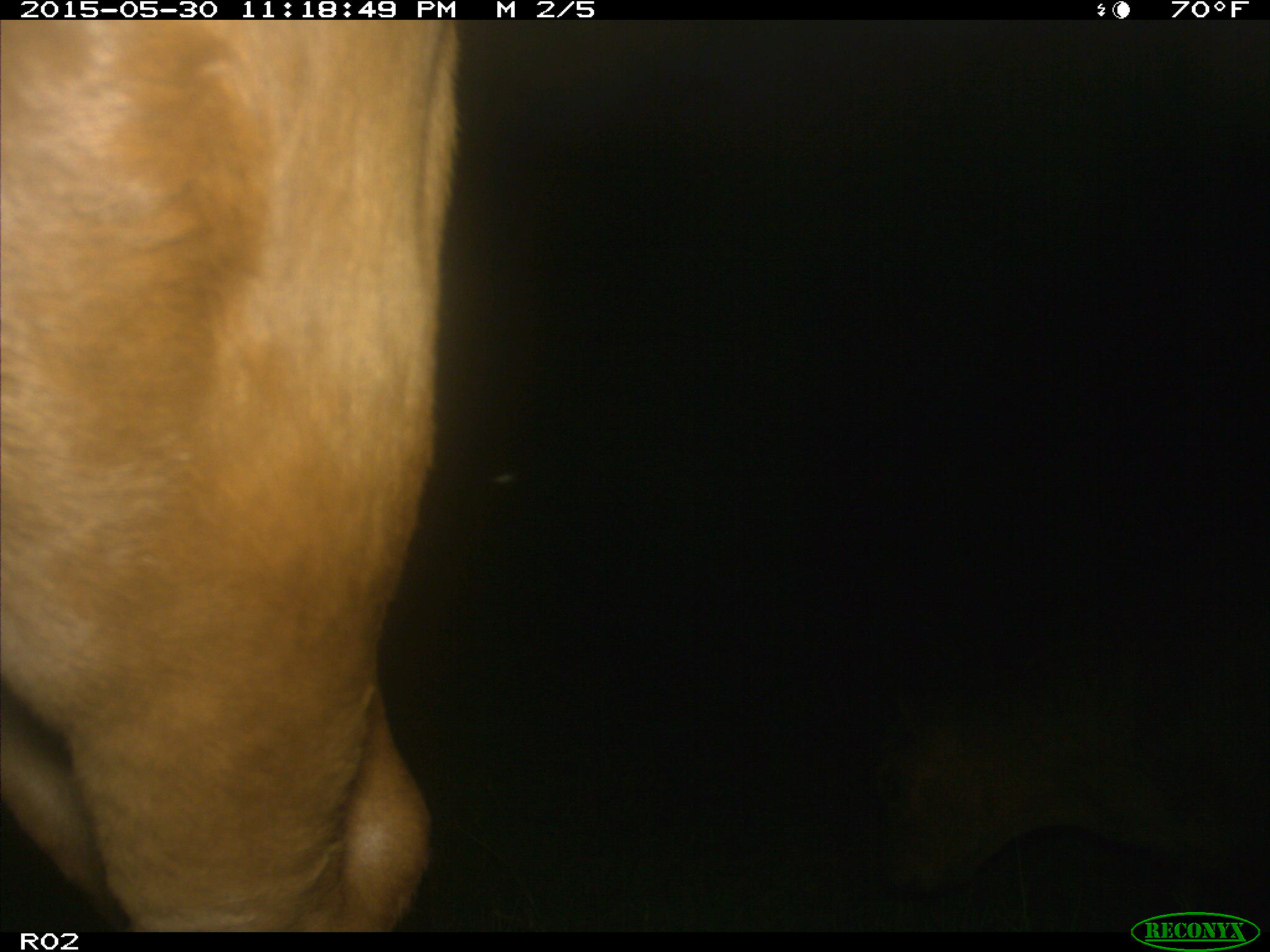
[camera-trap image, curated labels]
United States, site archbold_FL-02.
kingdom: Animalia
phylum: Chordata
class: Mammalia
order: Artiodactyla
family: Bovidae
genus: Bos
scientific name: Bos taurus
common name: domestic cow